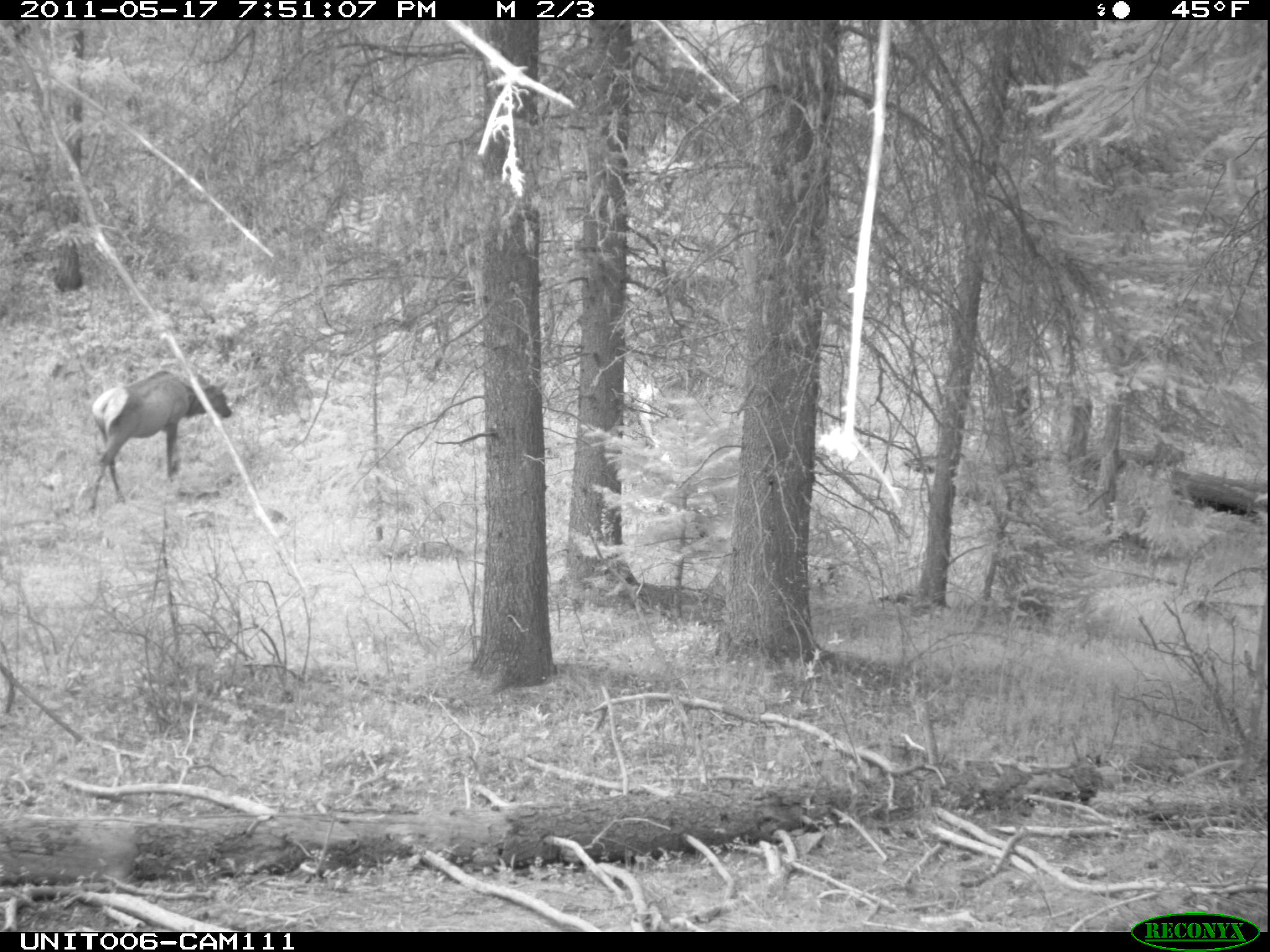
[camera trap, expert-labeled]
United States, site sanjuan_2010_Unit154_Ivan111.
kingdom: Animalia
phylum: Chordata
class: Mammalia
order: Artiodactyla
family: Cervidae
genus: Cervus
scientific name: Cervus elaphus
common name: red deer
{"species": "Cervus elaphus (red deer)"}